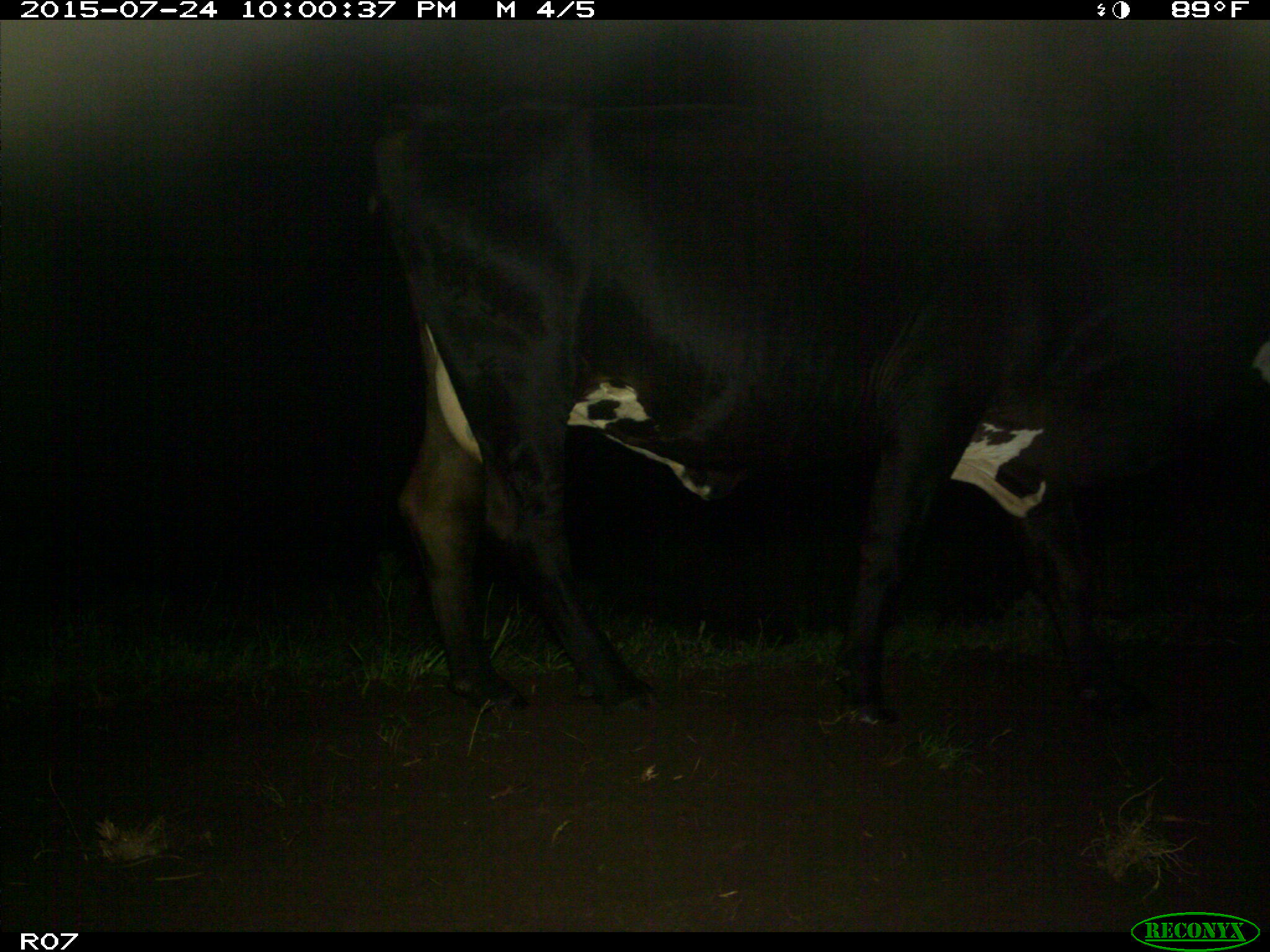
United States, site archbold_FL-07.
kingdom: Animalia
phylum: Chordata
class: Mammalia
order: Artiodactyla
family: Bovidae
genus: Bos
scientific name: Bos taurus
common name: domestic cow